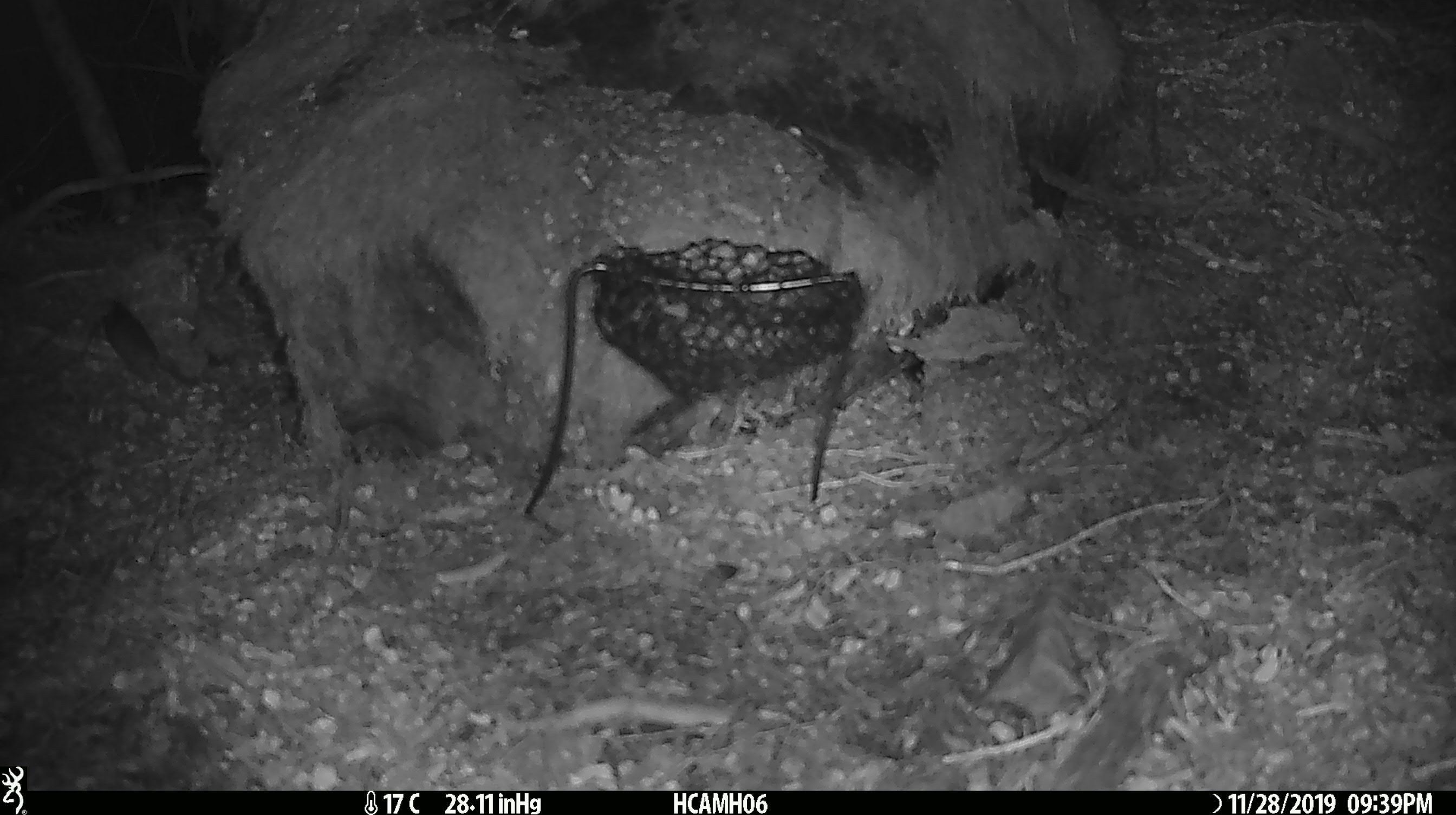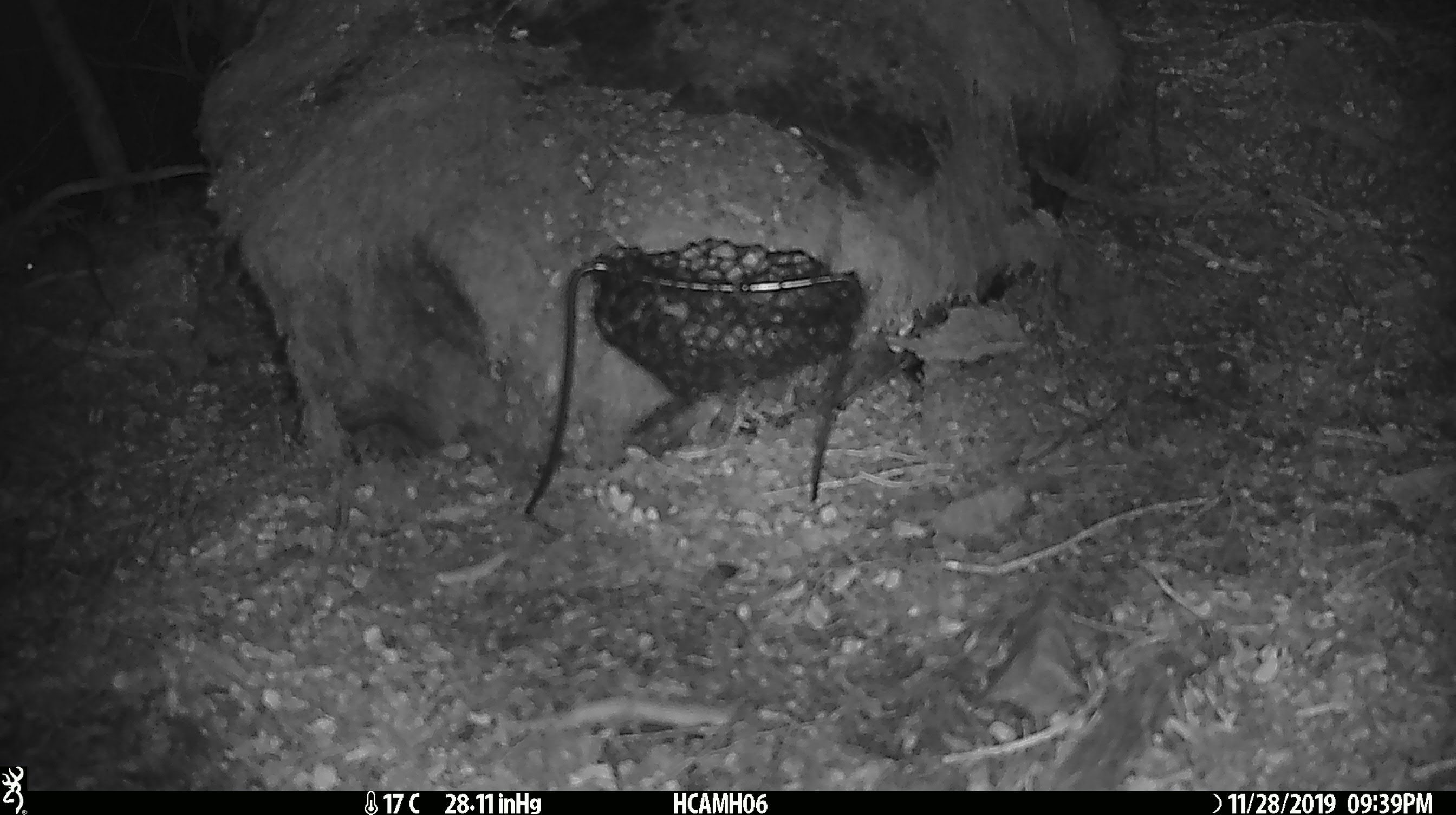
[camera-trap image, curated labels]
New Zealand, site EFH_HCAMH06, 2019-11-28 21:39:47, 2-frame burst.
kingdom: Animalia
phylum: Chordata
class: Mammalia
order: Rodentia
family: Muridae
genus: Mus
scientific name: Mus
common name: mouse